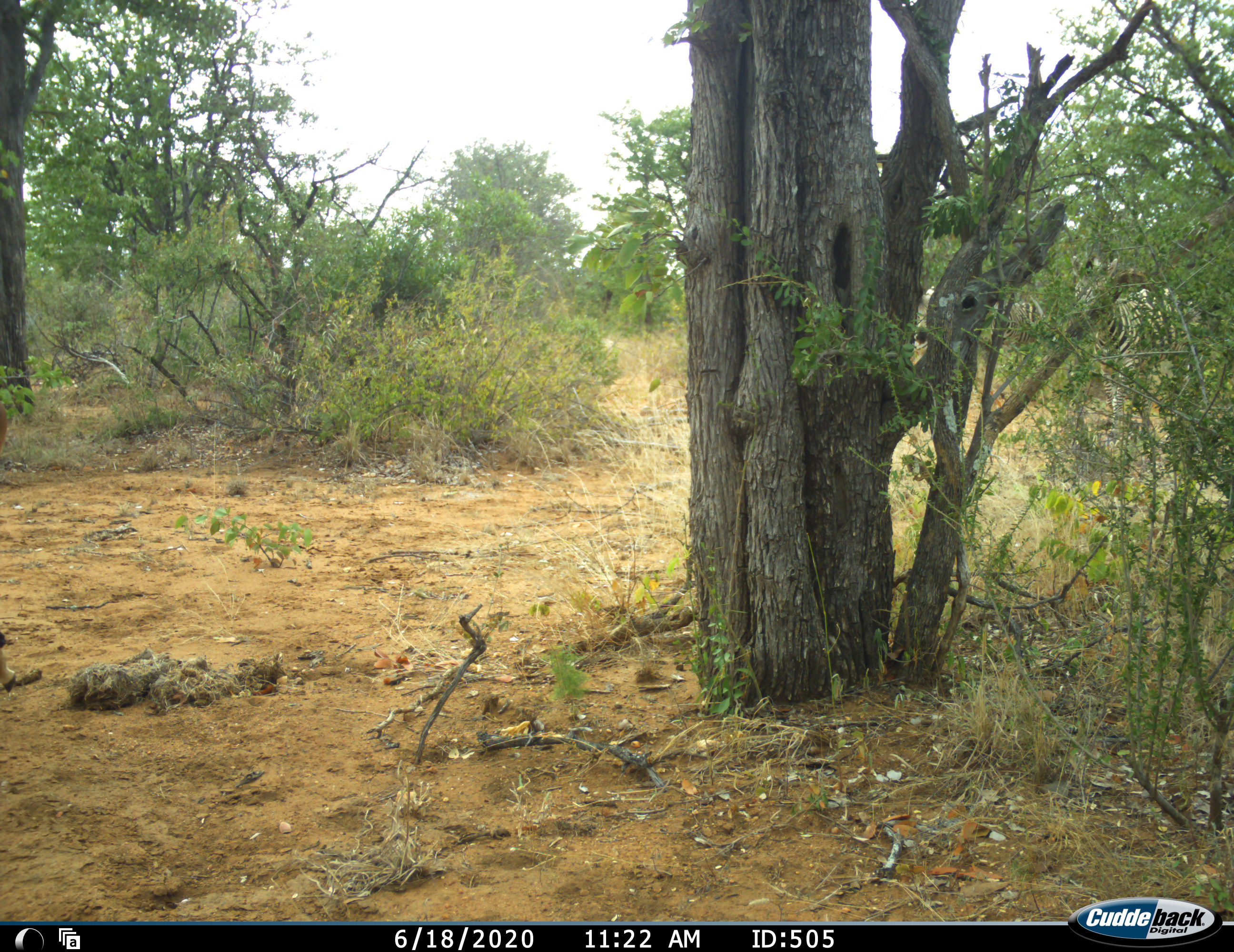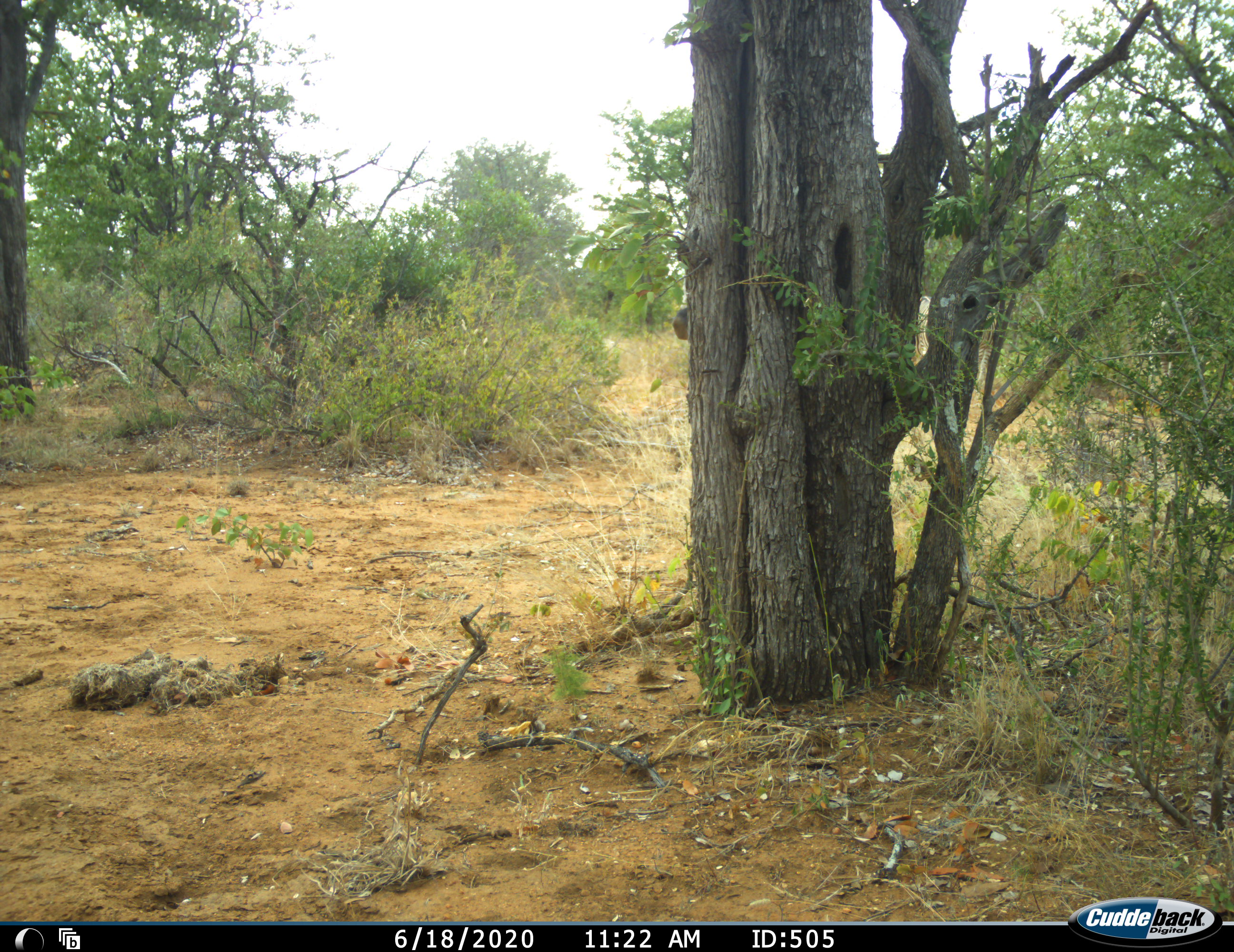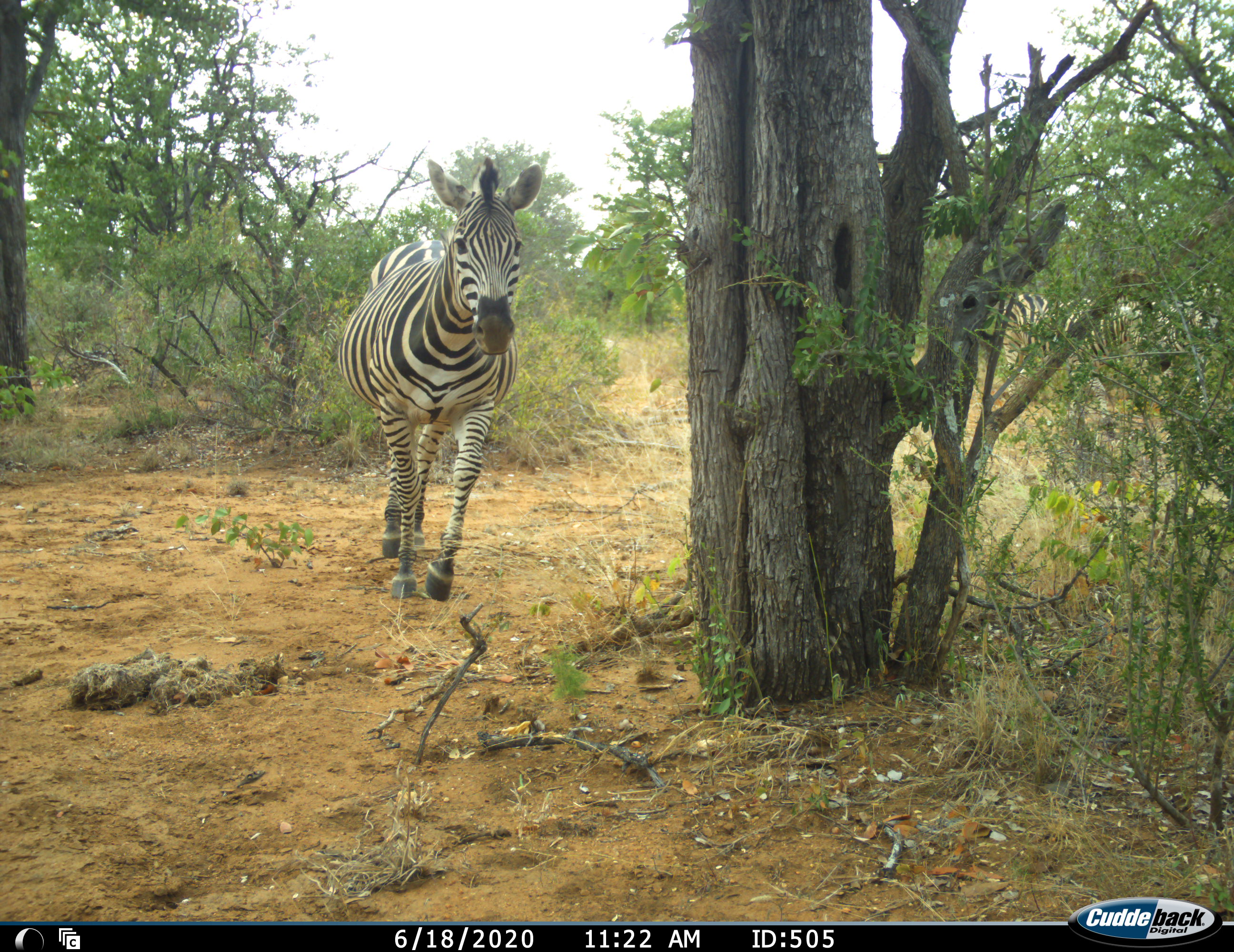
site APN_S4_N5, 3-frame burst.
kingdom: Animalia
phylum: Chordata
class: Mammalia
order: Perissodactyla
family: Equidae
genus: Equus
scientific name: Equus quagga burchellii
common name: burchell's zebra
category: zebraburchells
Zebraburchells (burchell's zebra) (Equus quagga burchellii), count 3. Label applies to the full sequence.